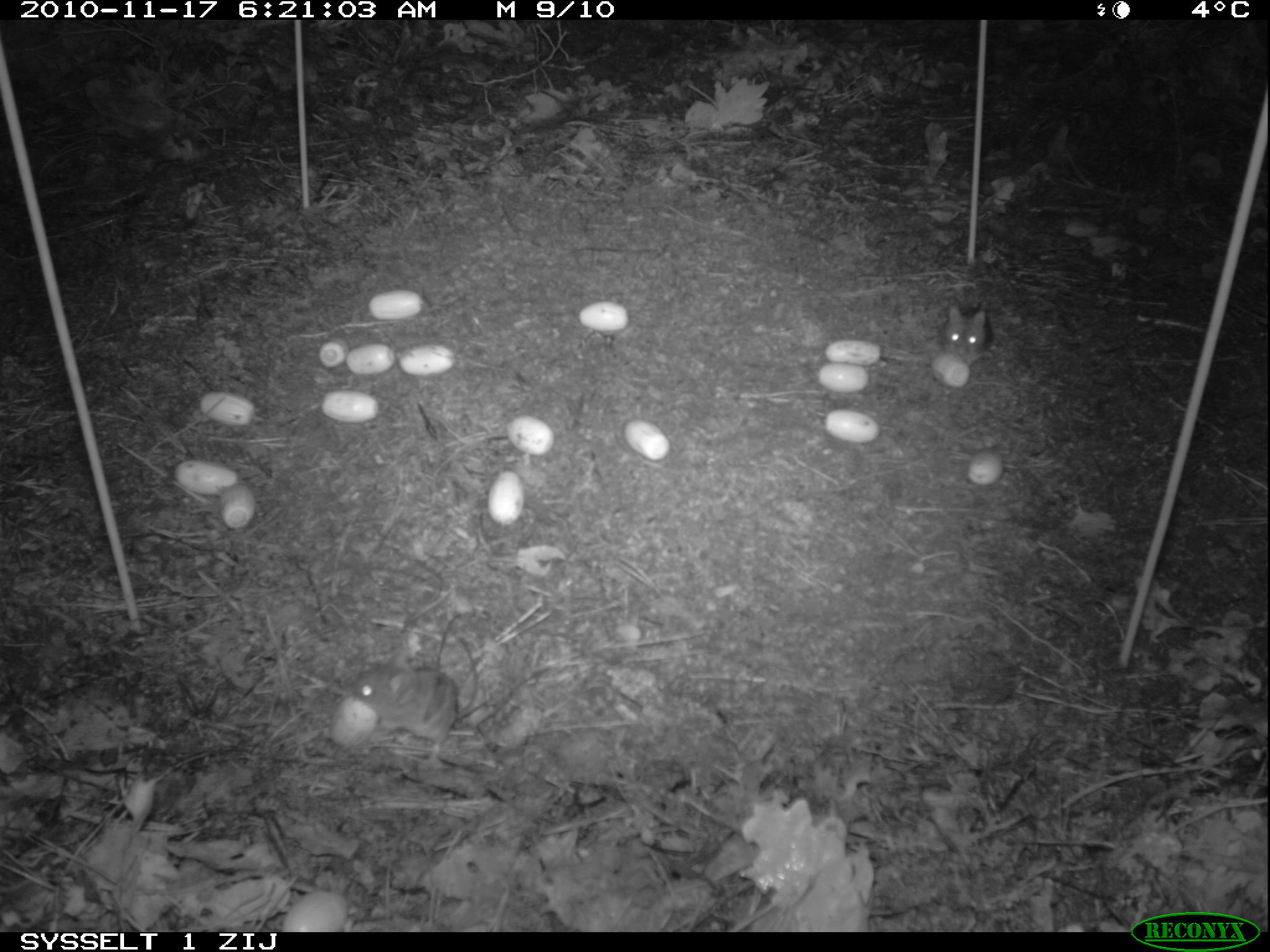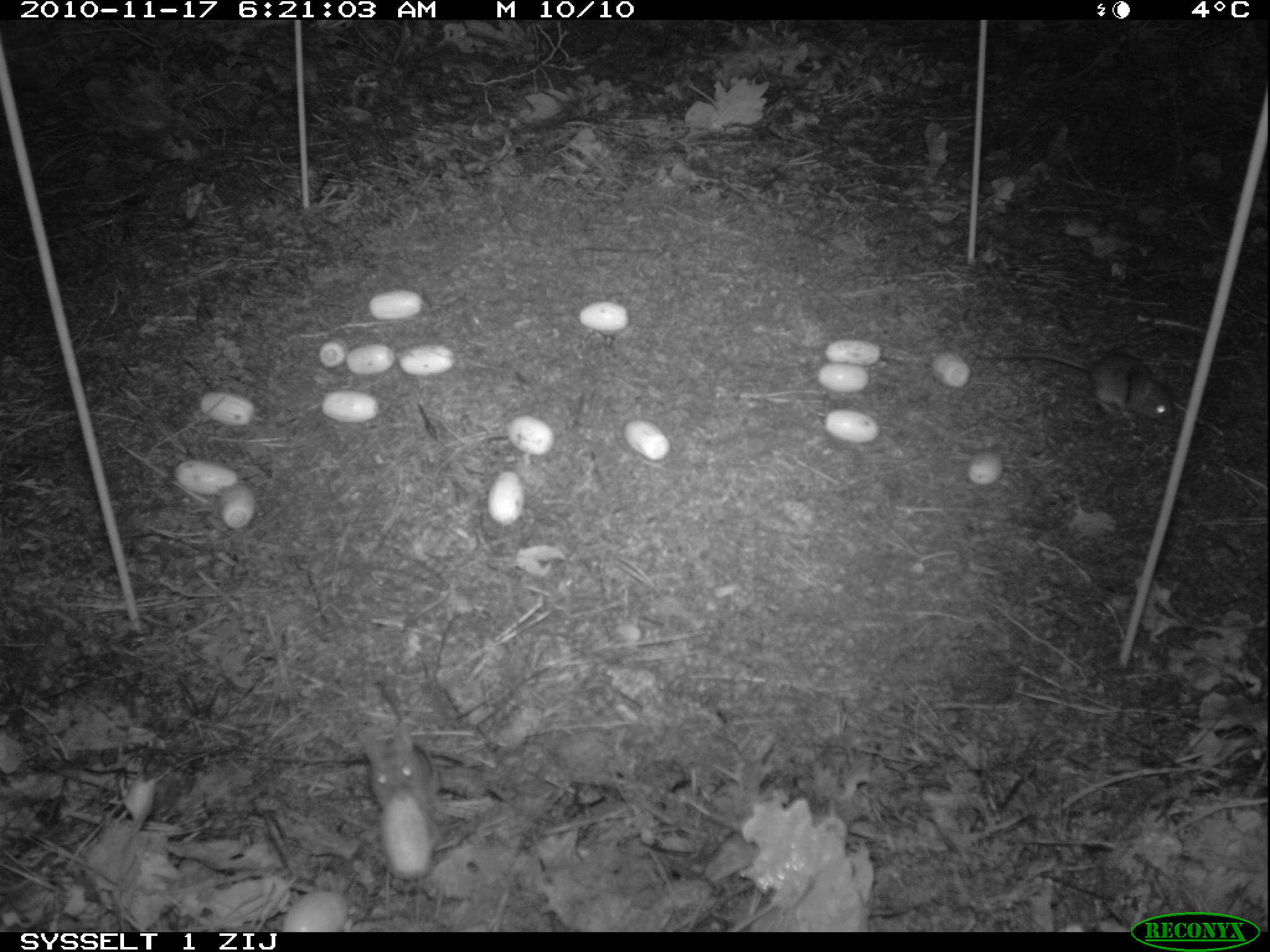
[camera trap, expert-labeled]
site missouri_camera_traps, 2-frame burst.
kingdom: Animalia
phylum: Chordata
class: Mammalia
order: Rodentia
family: Muridae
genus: Apodemus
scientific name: Apodemus sylvaticus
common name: wood mouse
Wood mouse (Apodemus sylvaticus). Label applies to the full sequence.